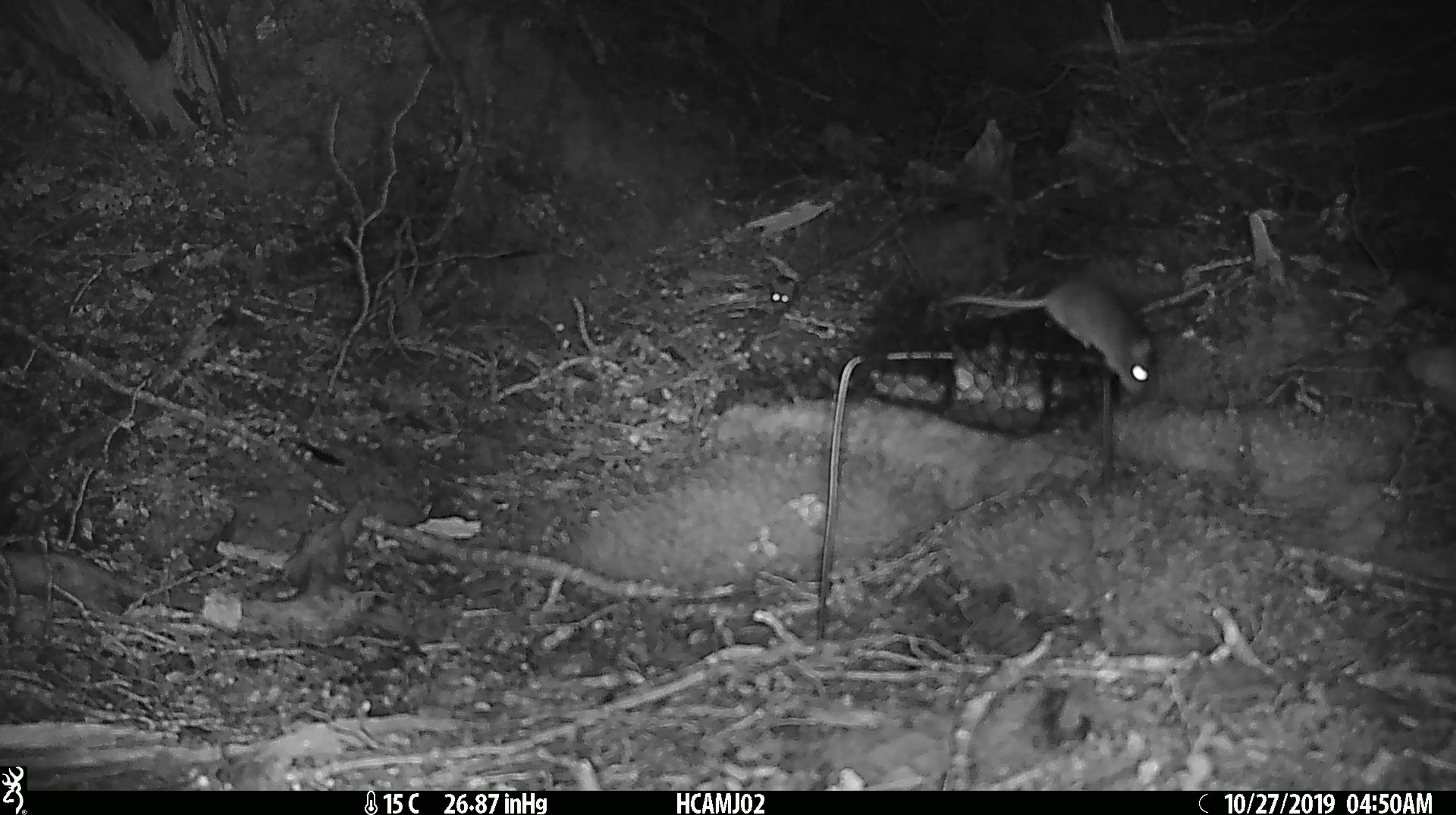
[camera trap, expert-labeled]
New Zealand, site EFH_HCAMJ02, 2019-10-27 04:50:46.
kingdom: Animalia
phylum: Chordata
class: Mammalia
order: Rodentia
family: Muridae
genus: Mus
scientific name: Mus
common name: mouse